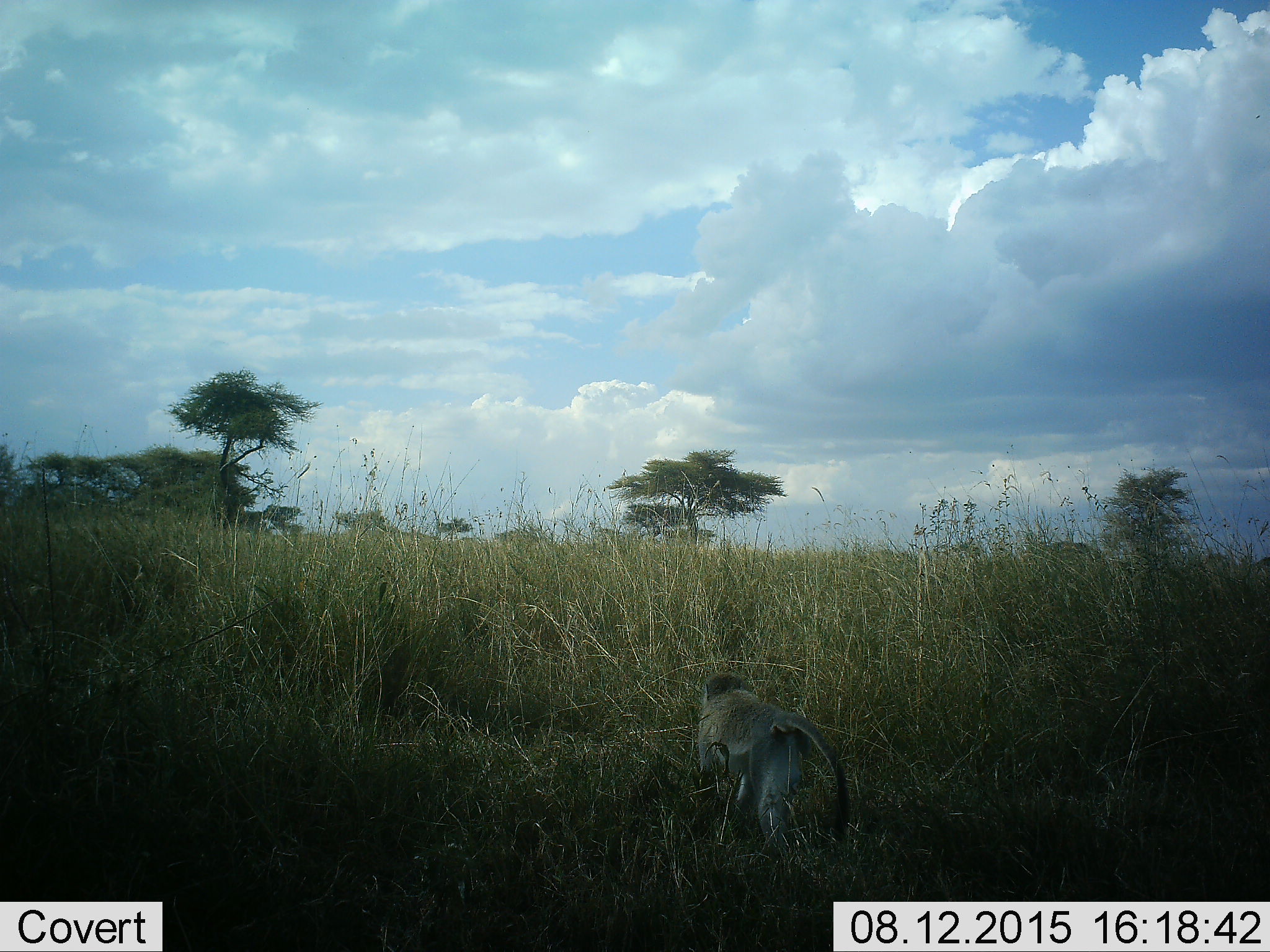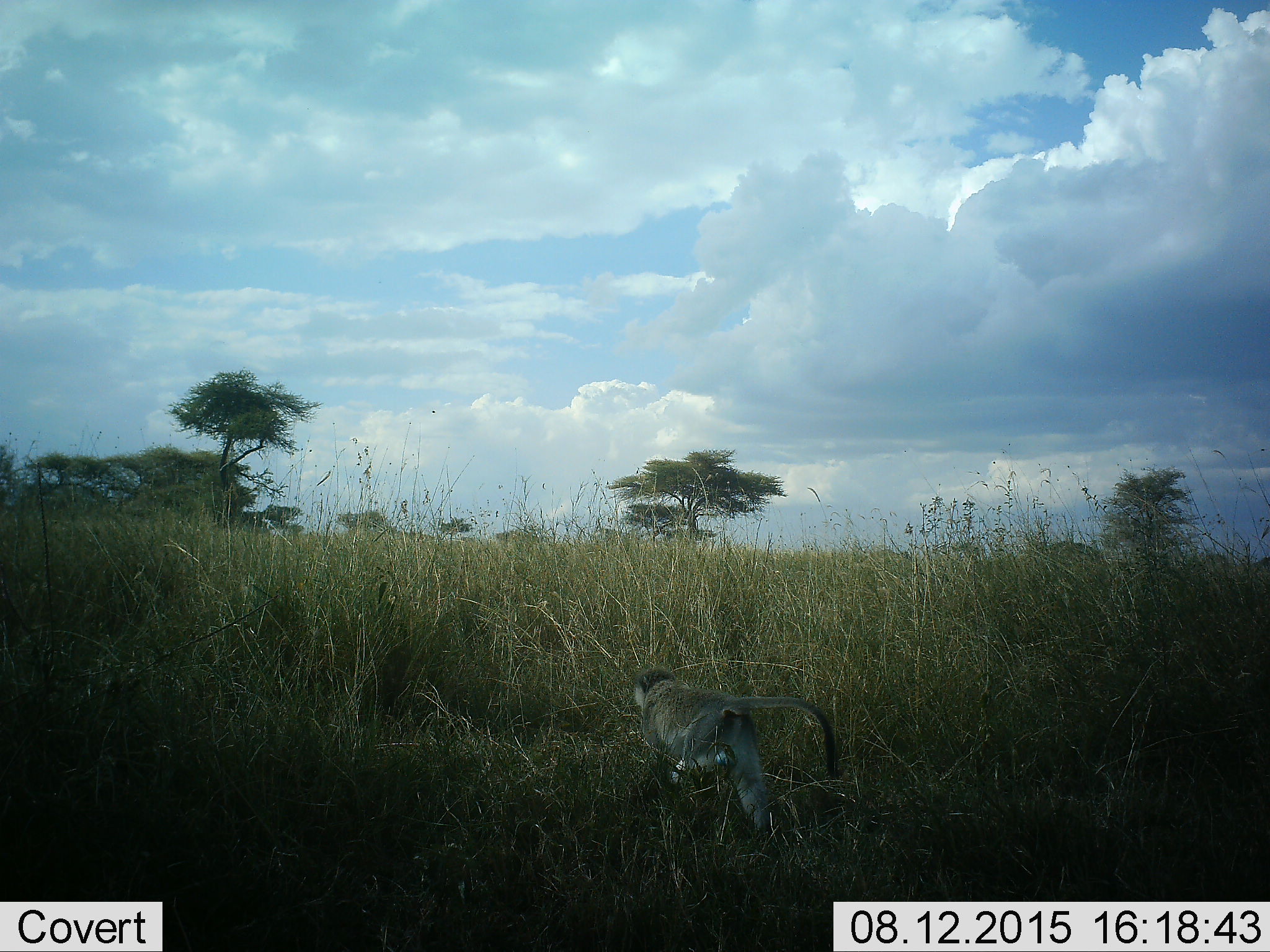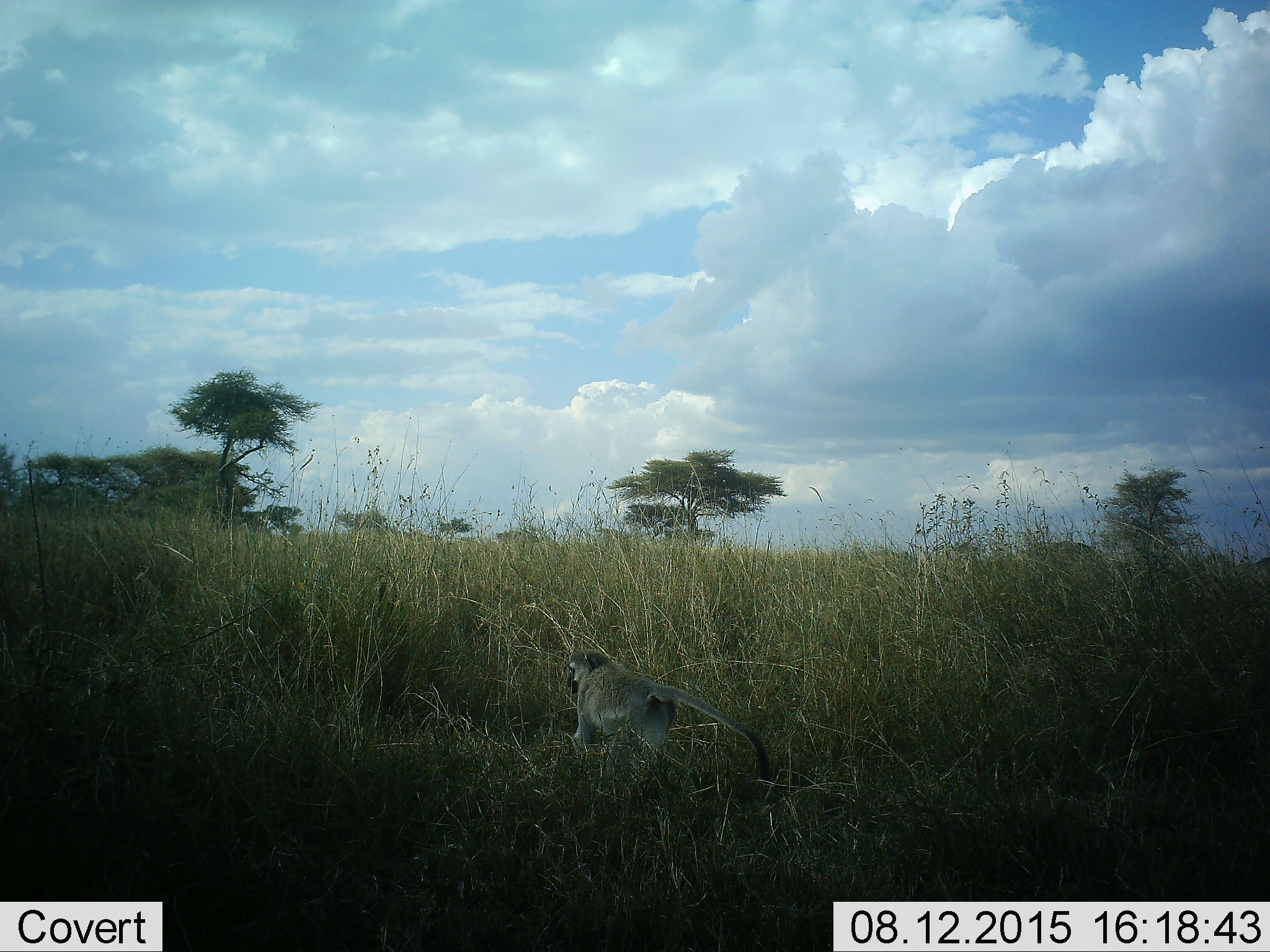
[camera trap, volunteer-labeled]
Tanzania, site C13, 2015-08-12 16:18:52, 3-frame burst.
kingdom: Animalia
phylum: Chordata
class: Mammalia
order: Primates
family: Cercopithecidae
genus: Chlorocebus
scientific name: Chlorocebus pygerythrus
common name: vervet monkey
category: monkeyvervet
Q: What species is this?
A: Monkeyvervet (vervet monkey) (Chlorocebus pygerythrus).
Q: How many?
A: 1.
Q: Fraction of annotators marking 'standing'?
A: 14%.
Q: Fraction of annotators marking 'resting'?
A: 0%.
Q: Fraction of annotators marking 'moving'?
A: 93%.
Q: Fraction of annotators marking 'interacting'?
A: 0%.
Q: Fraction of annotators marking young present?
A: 0%.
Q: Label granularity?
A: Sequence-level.